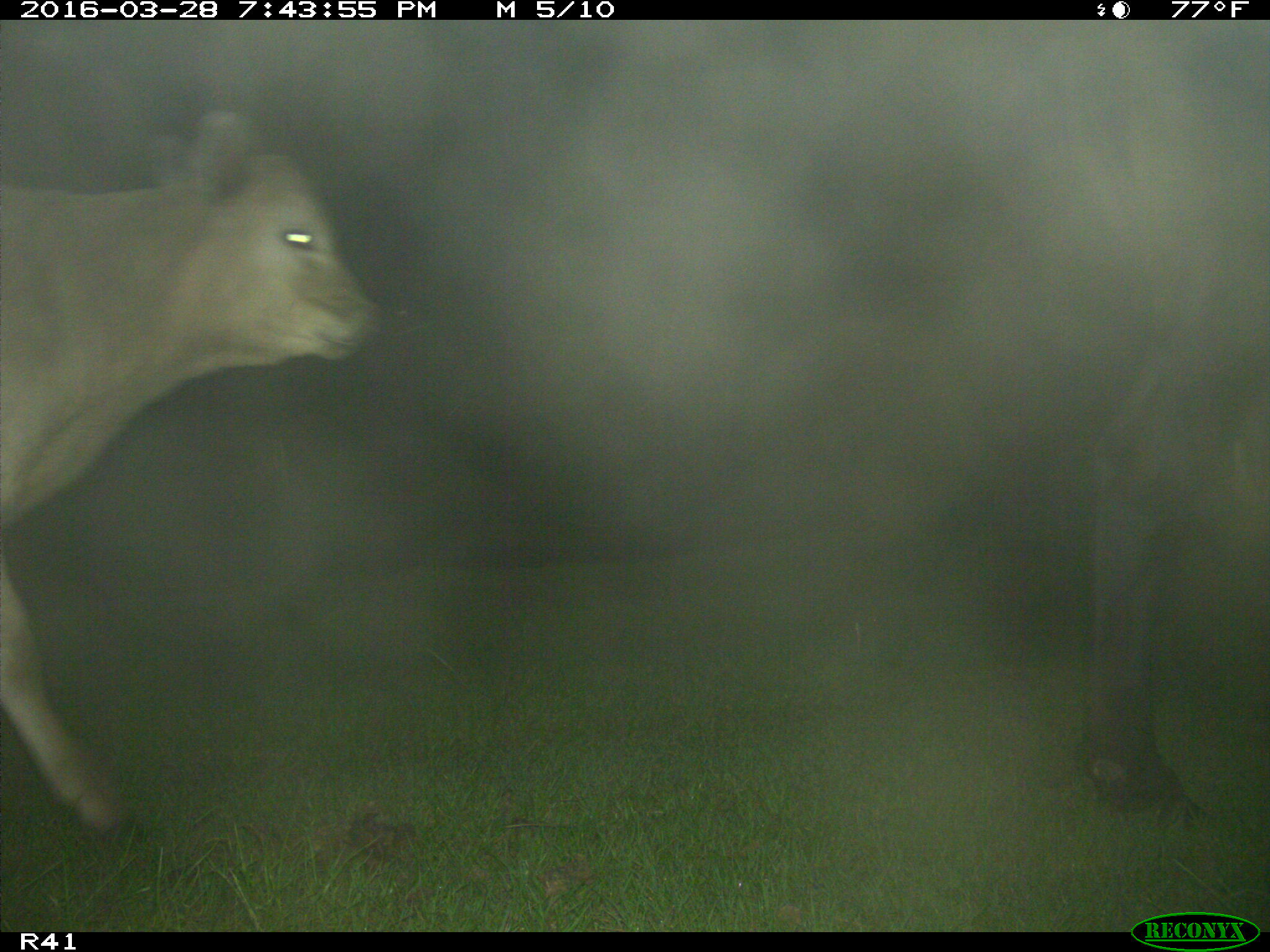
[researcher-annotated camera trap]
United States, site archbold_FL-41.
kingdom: Animalia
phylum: Chordata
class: Mammalia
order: Artiodactyla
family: Bovidae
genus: Bos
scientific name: Bos taurus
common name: domestic cow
Bos taurus (domestic cow).